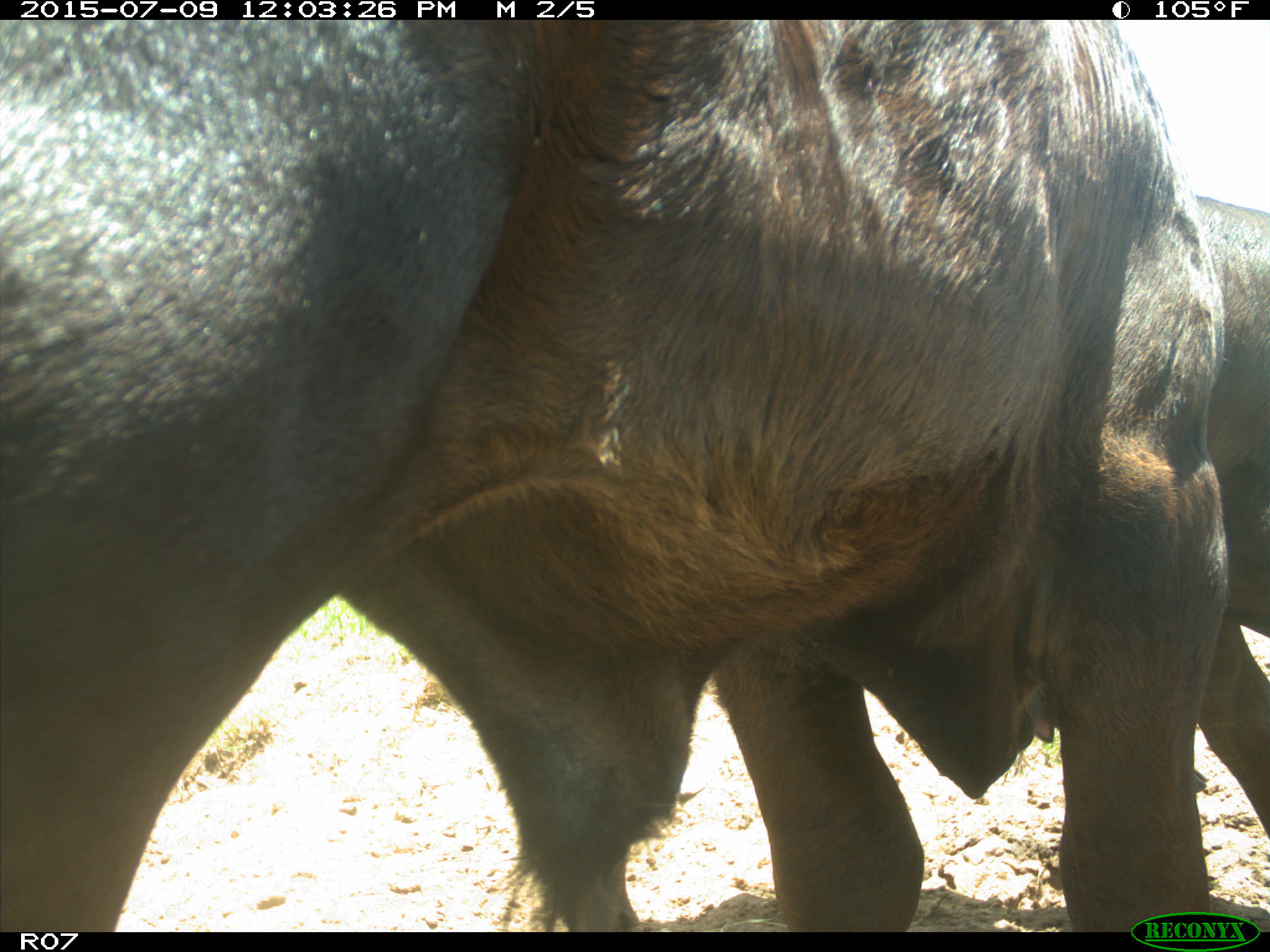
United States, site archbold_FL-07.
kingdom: Animalia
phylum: Chordata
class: Mammalia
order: Artiodactyla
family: Bovidae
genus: Bos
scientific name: Bos taurus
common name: domestic cow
Bos taurus (domestic cow).